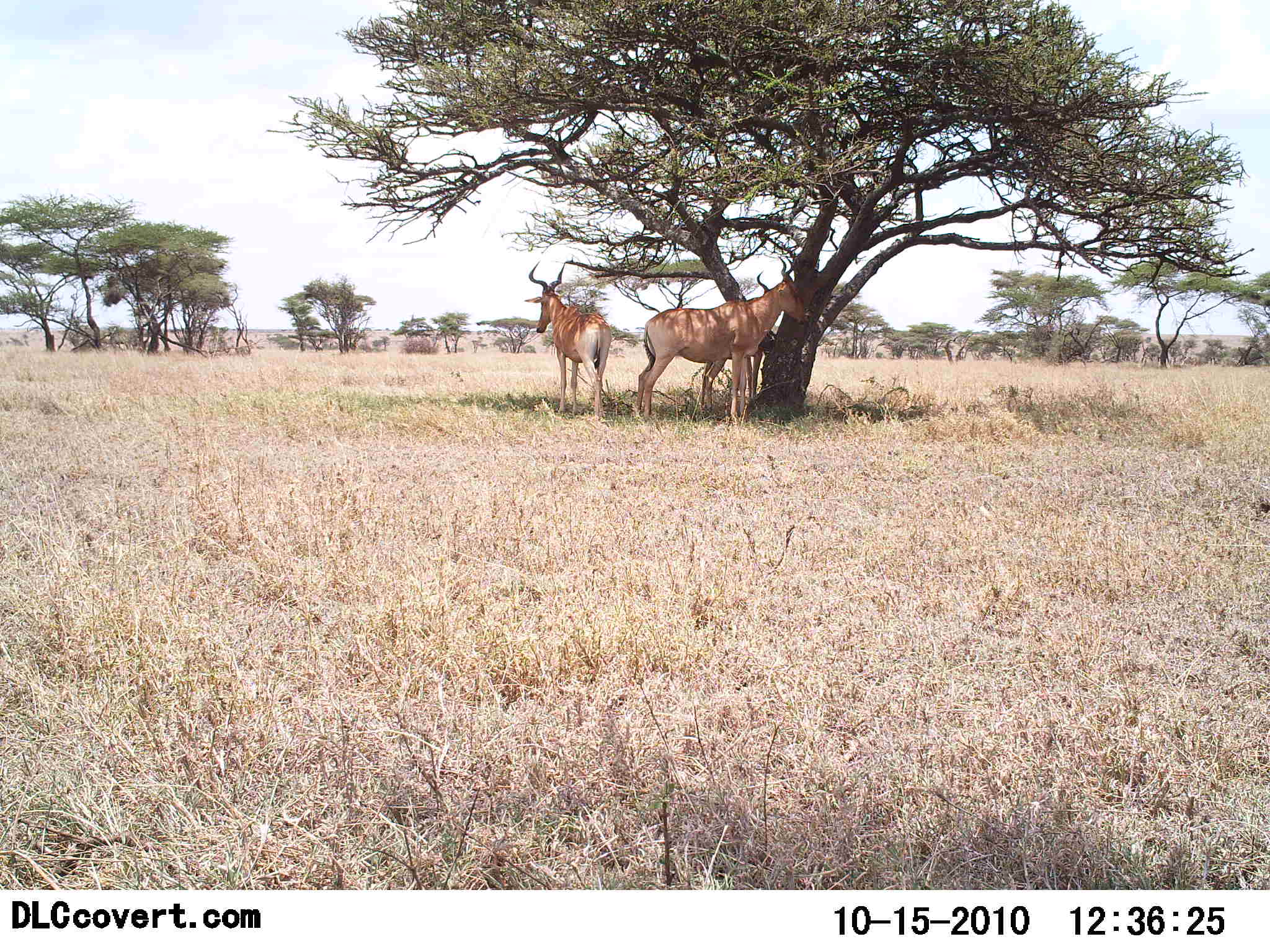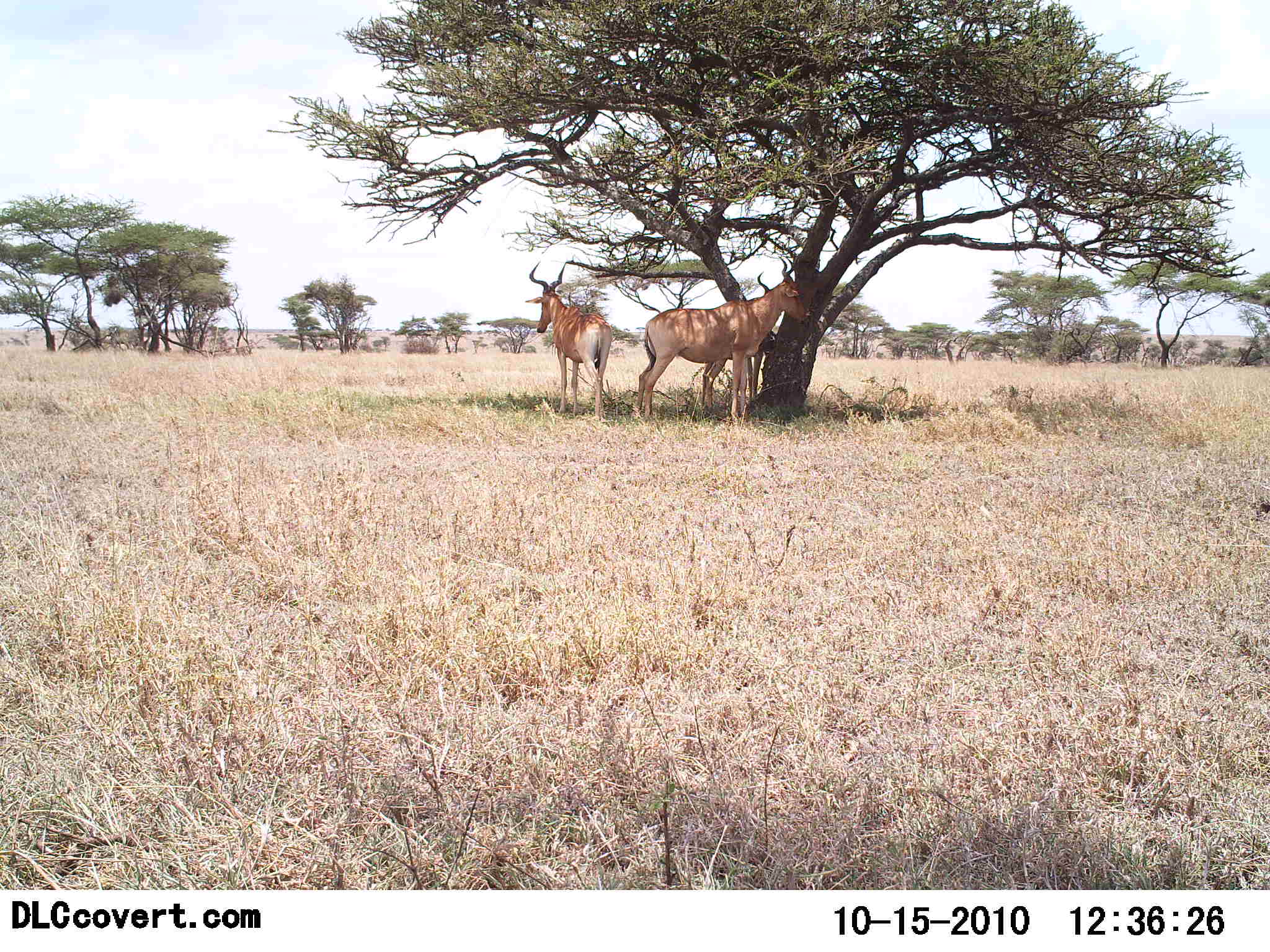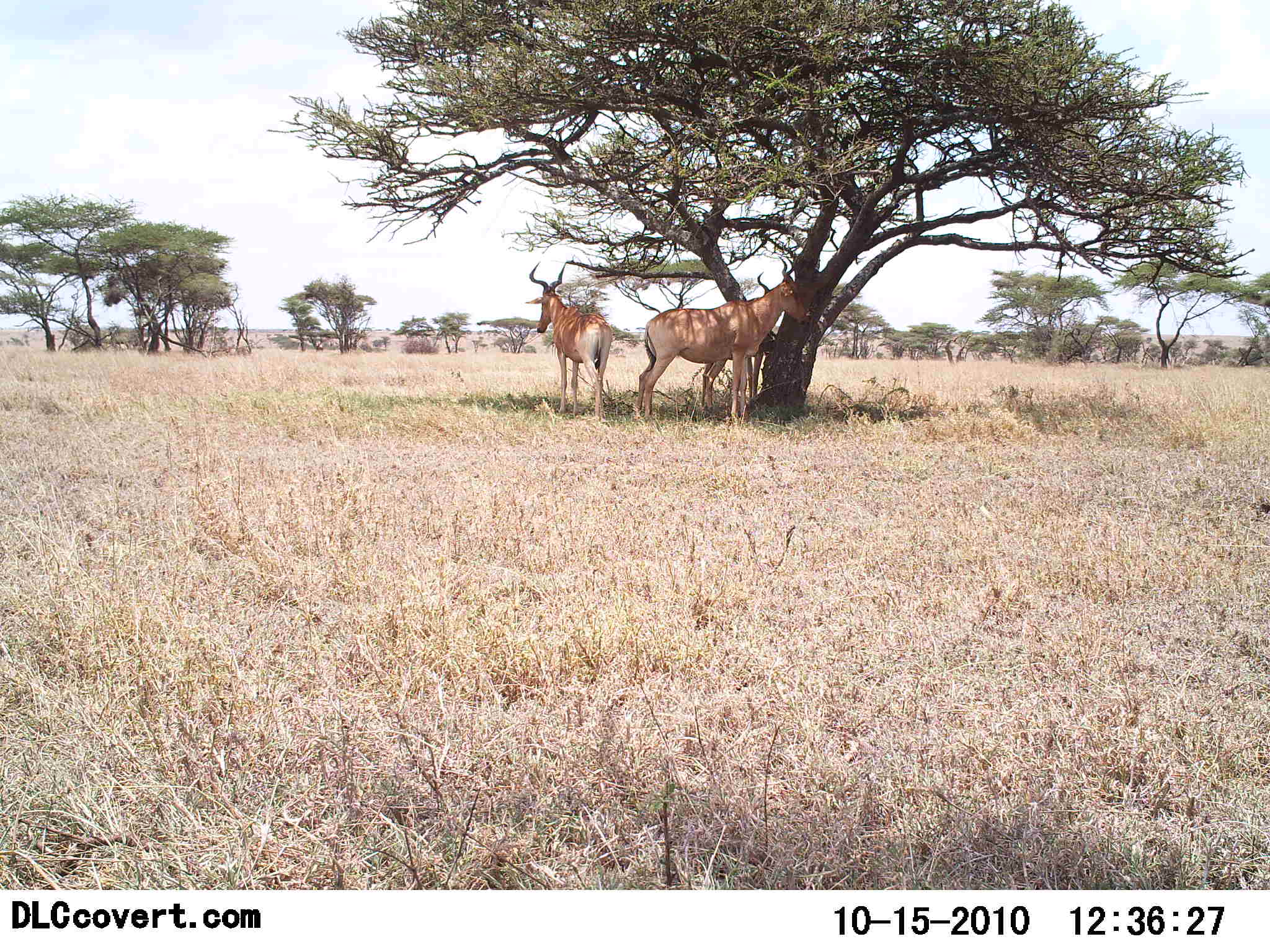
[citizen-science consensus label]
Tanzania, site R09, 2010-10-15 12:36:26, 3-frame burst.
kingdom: Animalia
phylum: Chordata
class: Mammalia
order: Artiodactyla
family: Bovidae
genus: Alcelaphus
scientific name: Alcelaphus buselaphus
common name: hartebeest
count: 2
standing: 100%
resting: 18%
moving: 0%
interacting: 0%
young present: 6%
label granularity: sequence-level